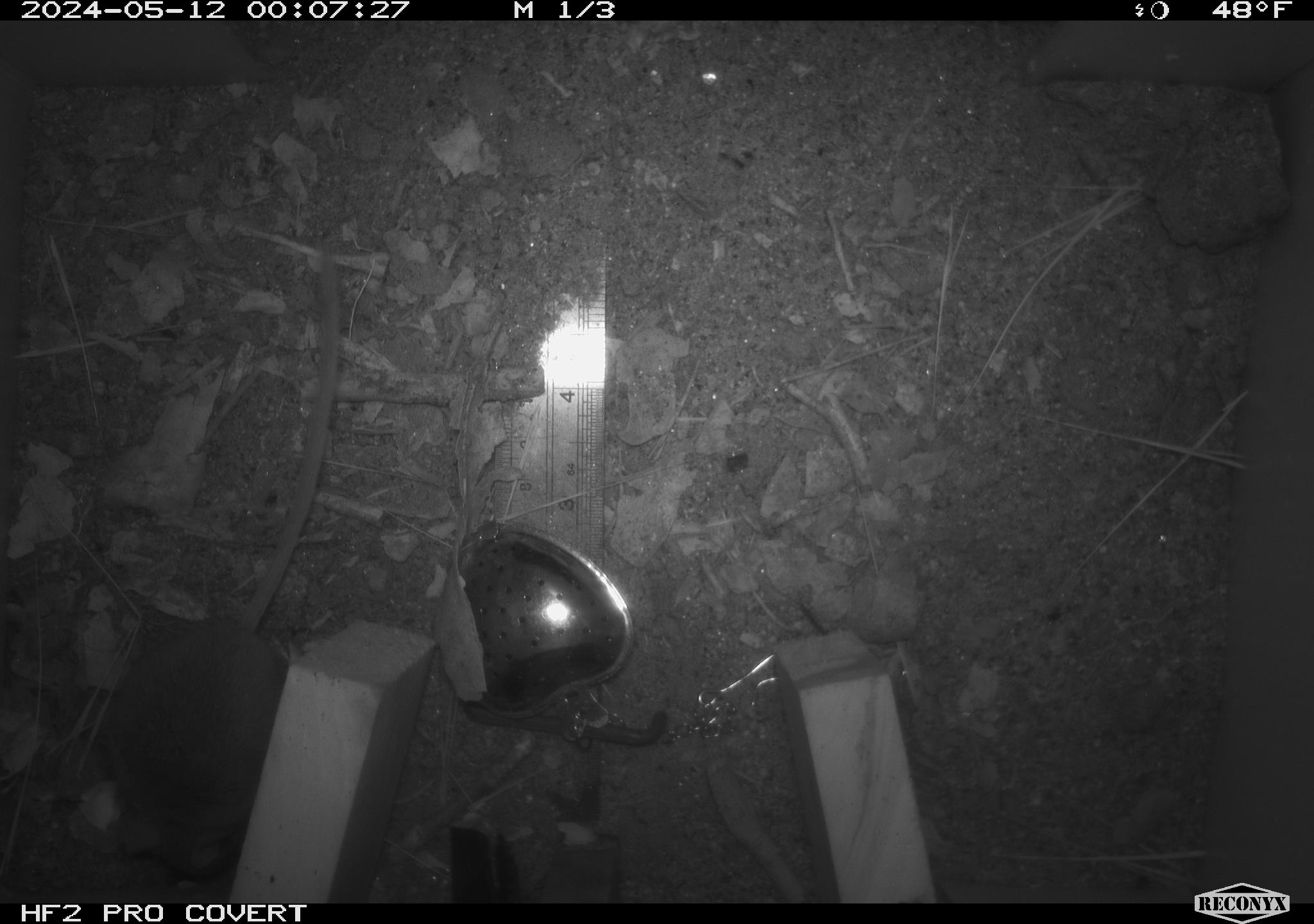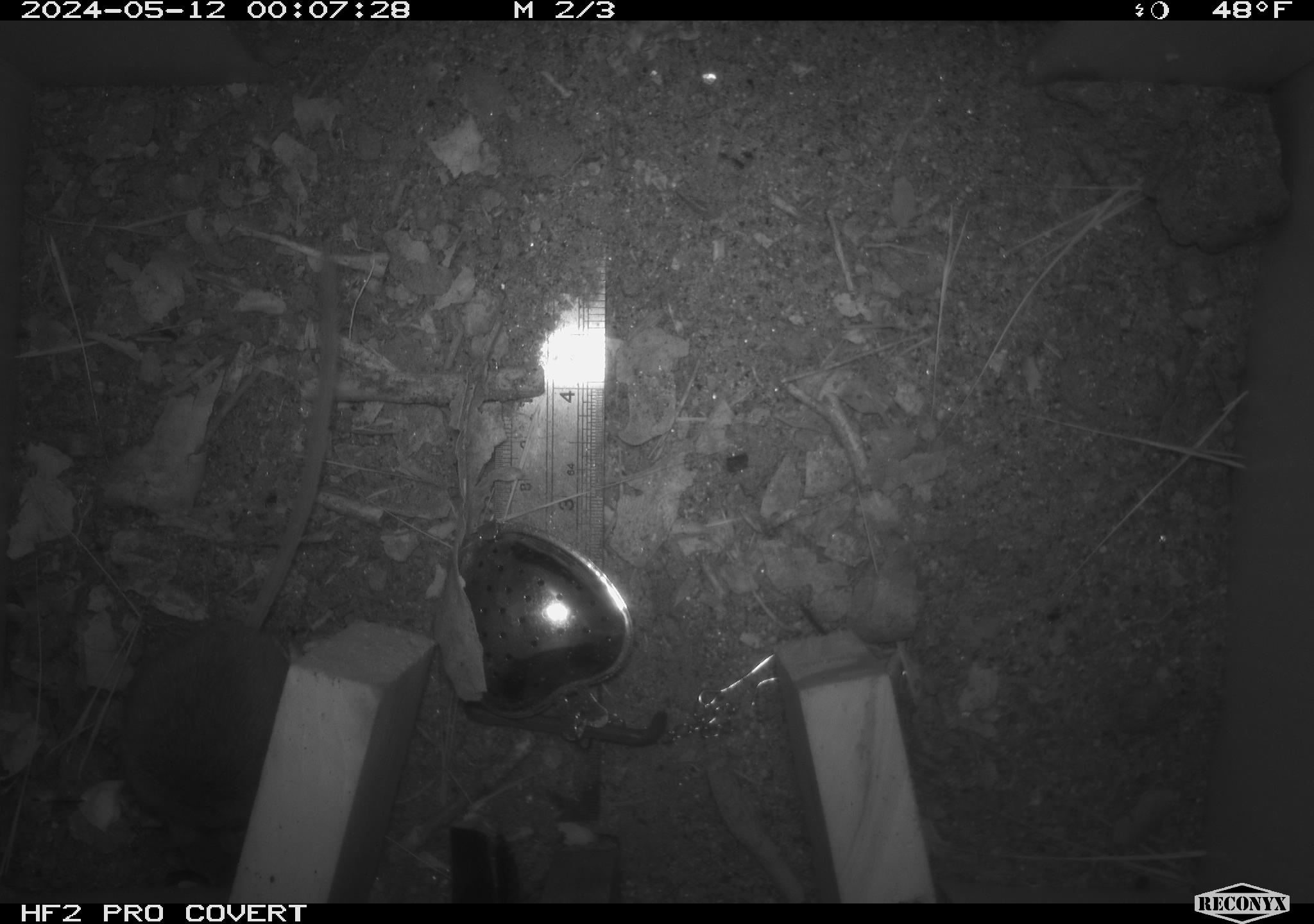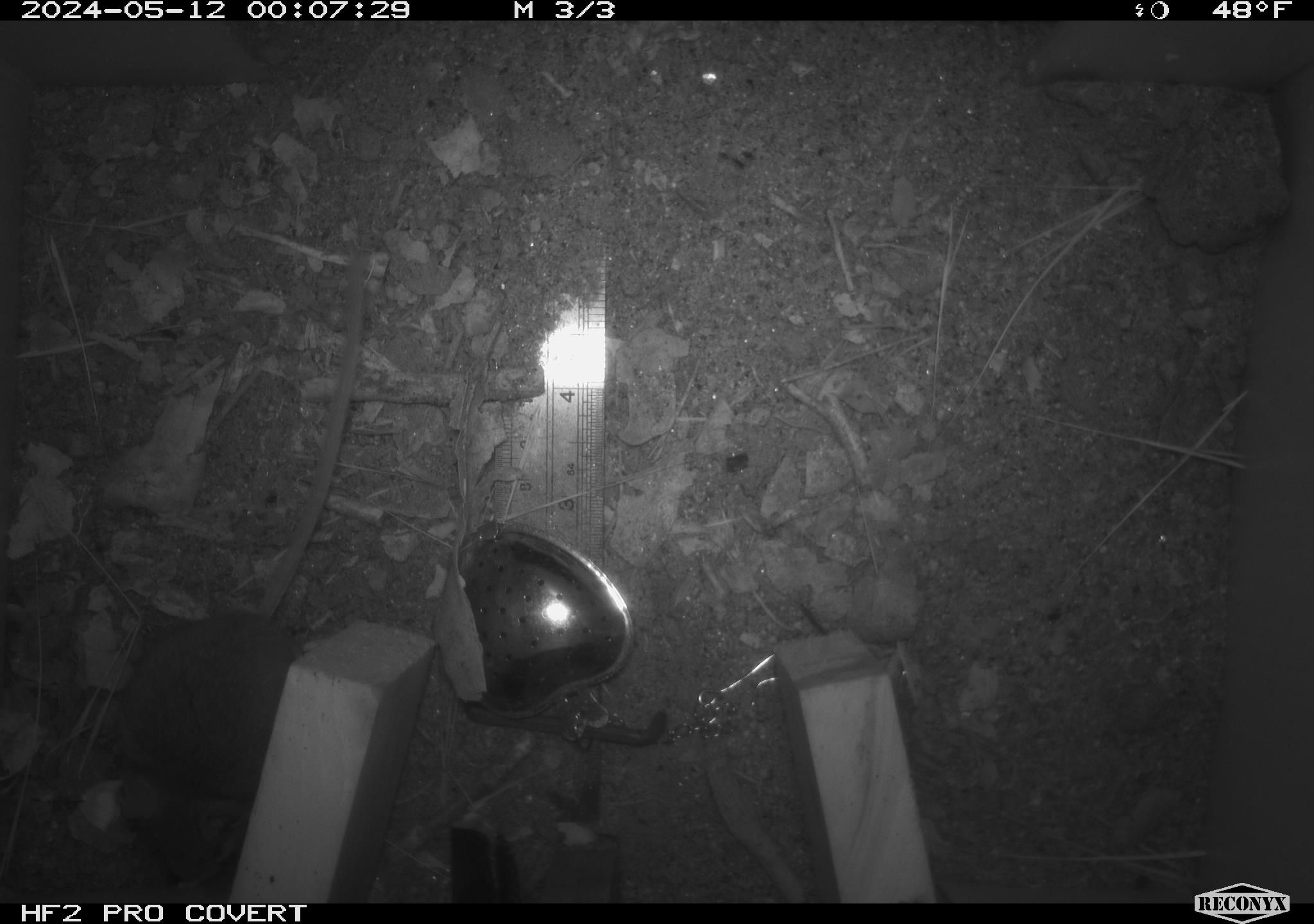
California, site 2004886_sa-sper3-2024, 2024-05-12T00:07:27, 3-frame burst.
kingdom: Animalia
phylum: Chordata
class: Mammalia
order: Rodentia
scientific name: Rodentia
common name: mouse species